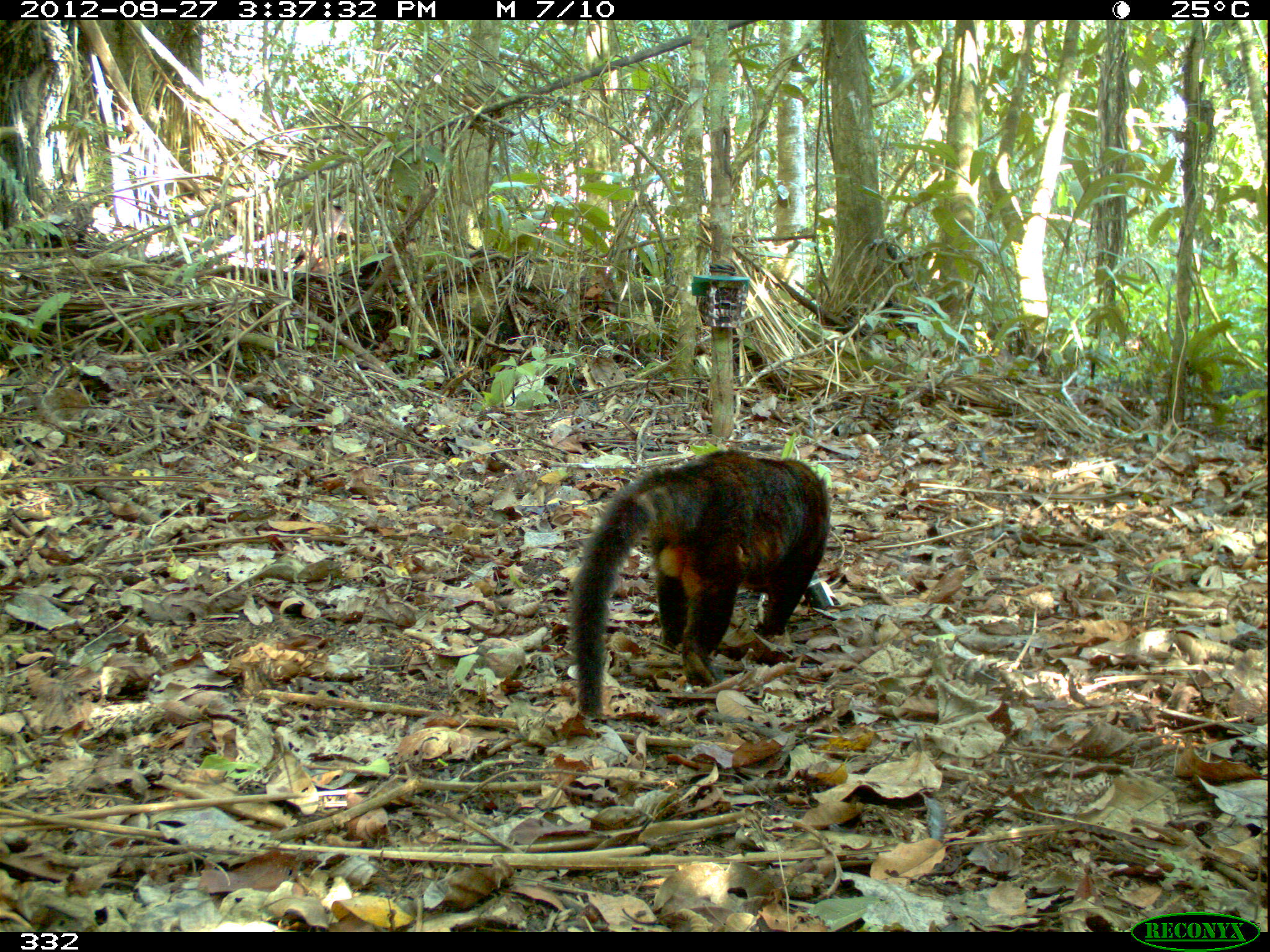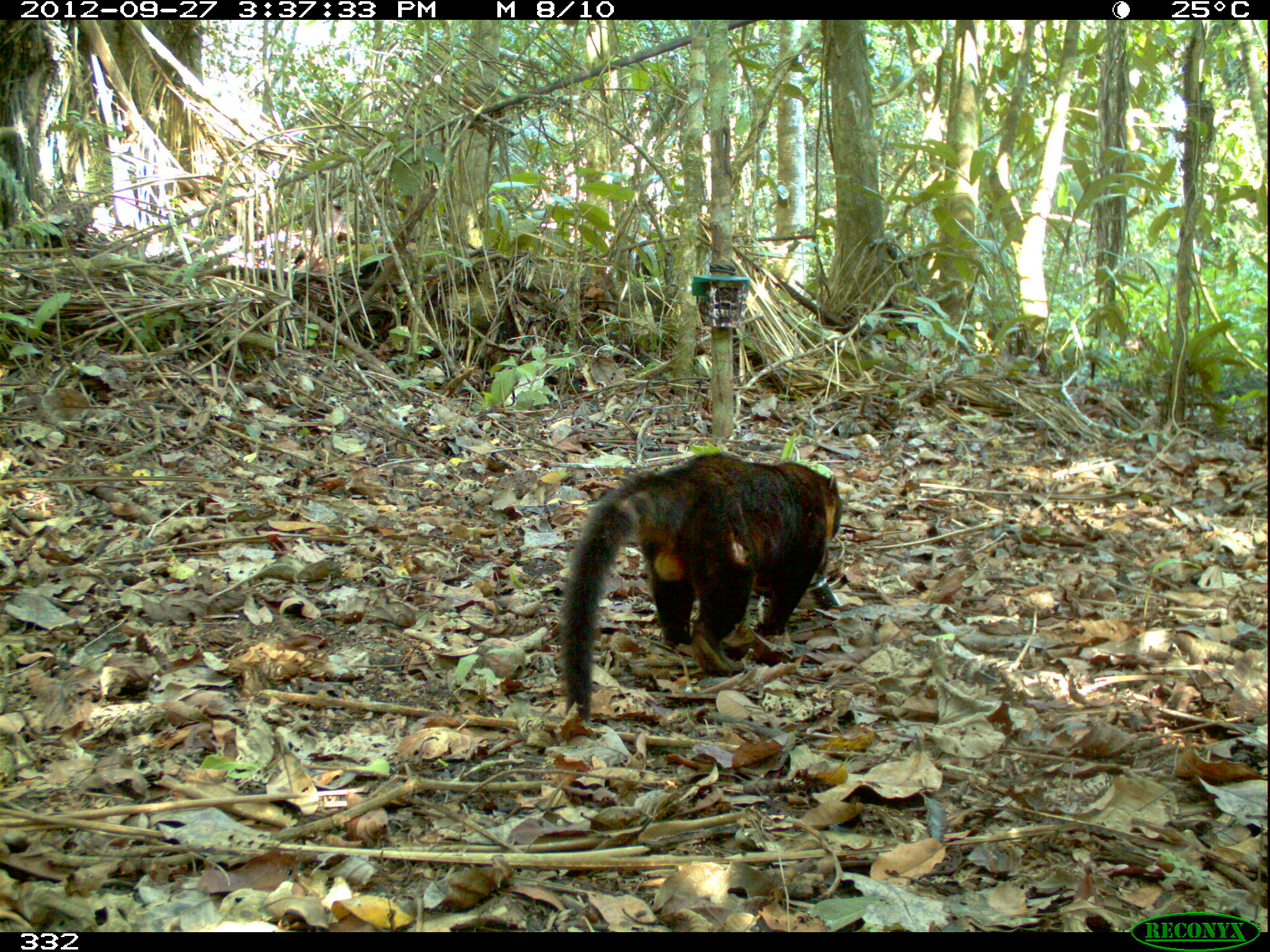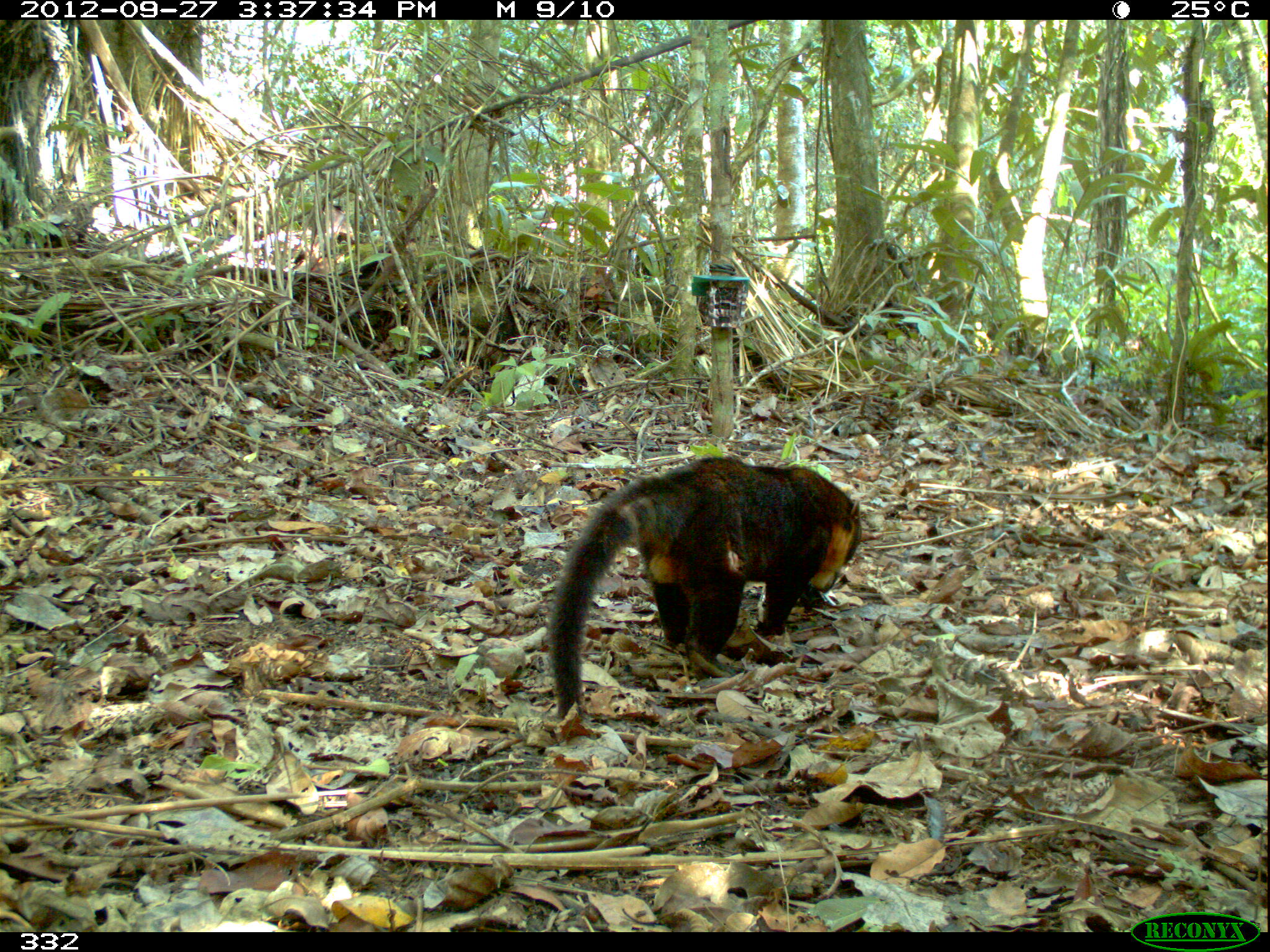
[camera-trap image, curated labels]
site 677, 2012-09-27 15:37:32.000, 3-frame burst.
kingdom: Animalia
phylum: Chordata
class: Mammalia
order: Carnivora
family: Procyonidae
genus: Nasua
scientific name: Nasua nasua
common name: south american coati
Nasua nasua (south american coati).